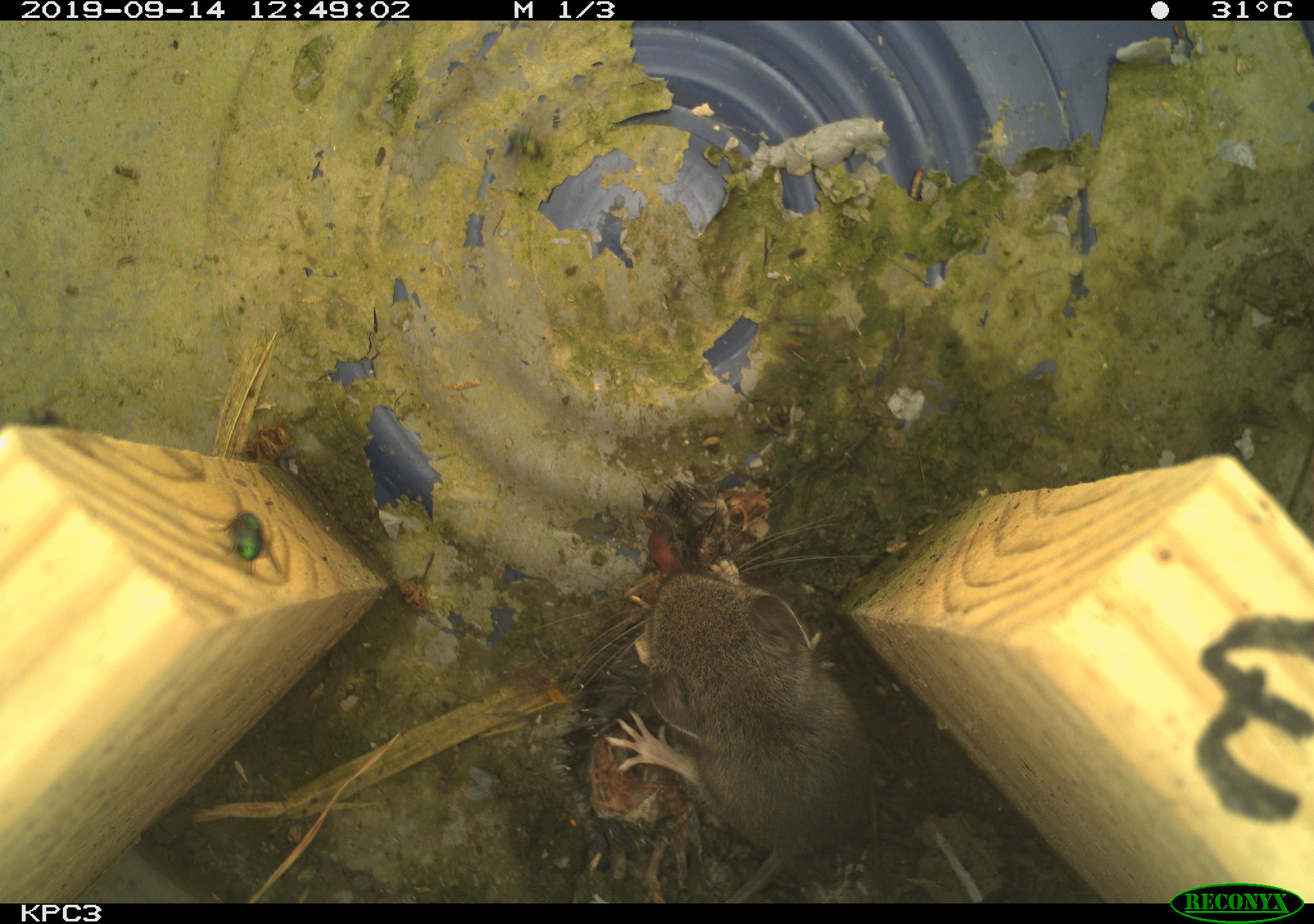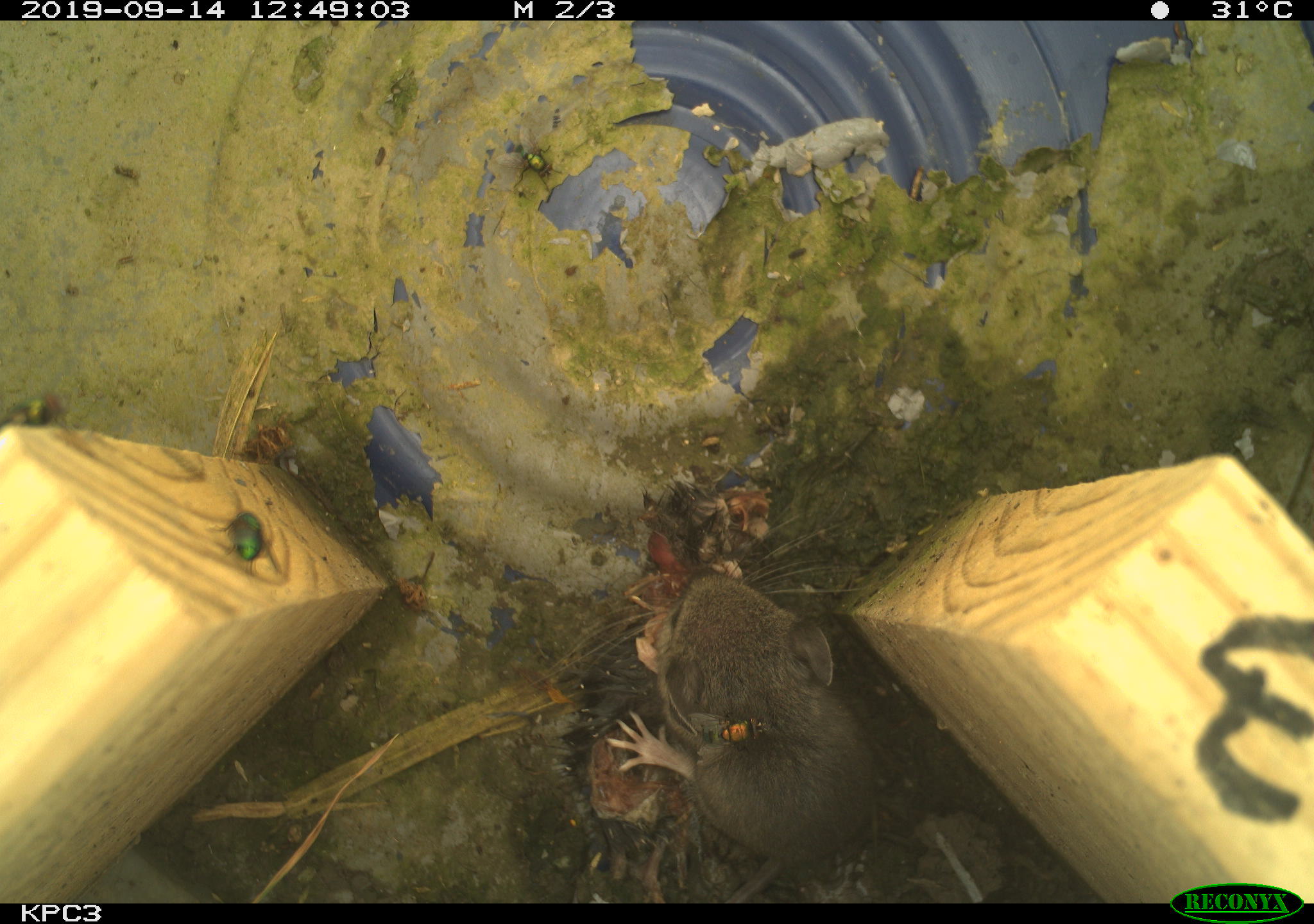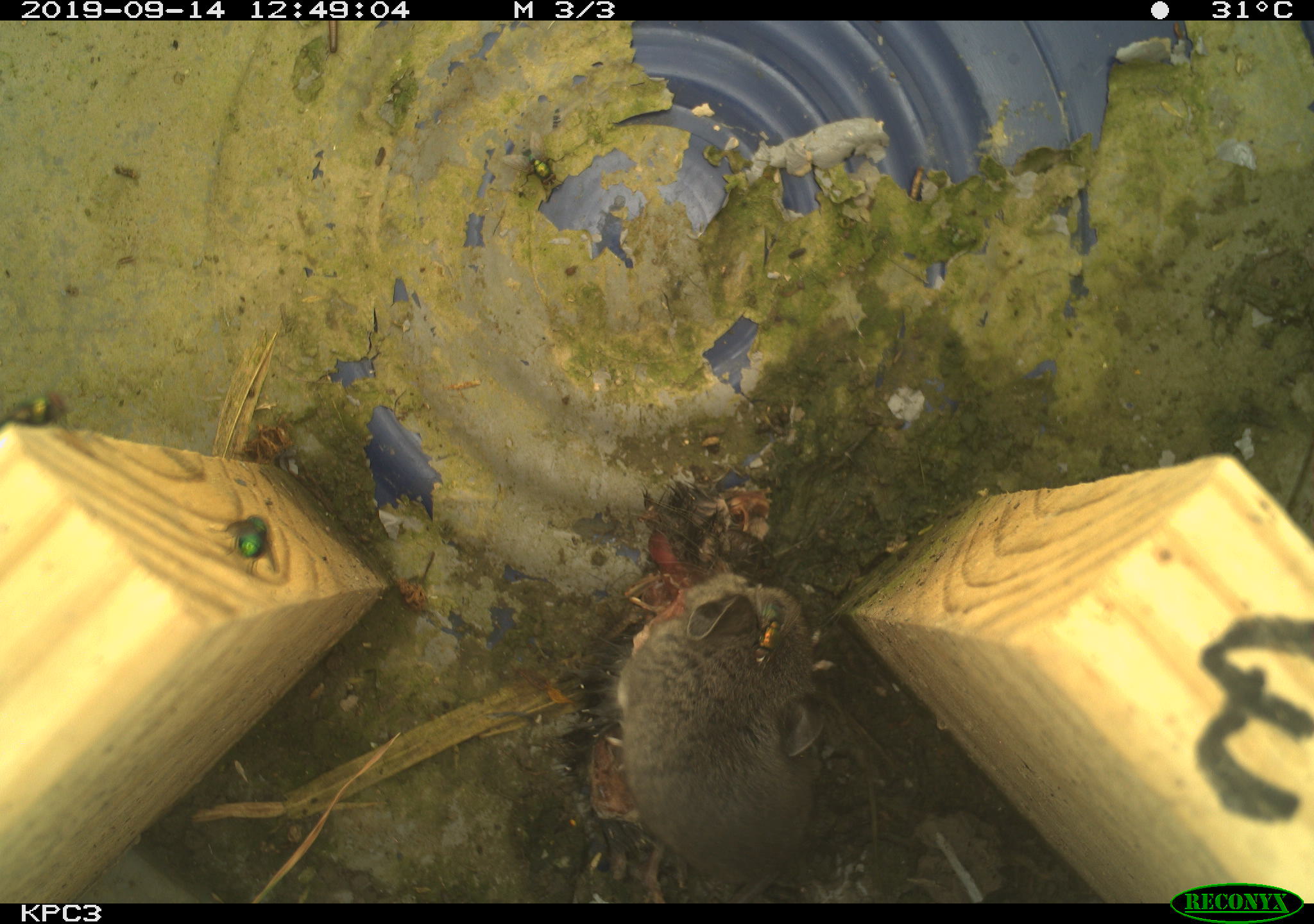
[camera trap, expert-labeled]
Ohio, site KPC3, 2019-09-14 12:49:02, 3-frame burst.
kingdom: Animalia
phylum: Chordata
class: Mammalia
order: Rodentia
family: Cricetidae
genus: Peromyscus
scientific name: Peromyscus leucopus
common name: white-footed mouse